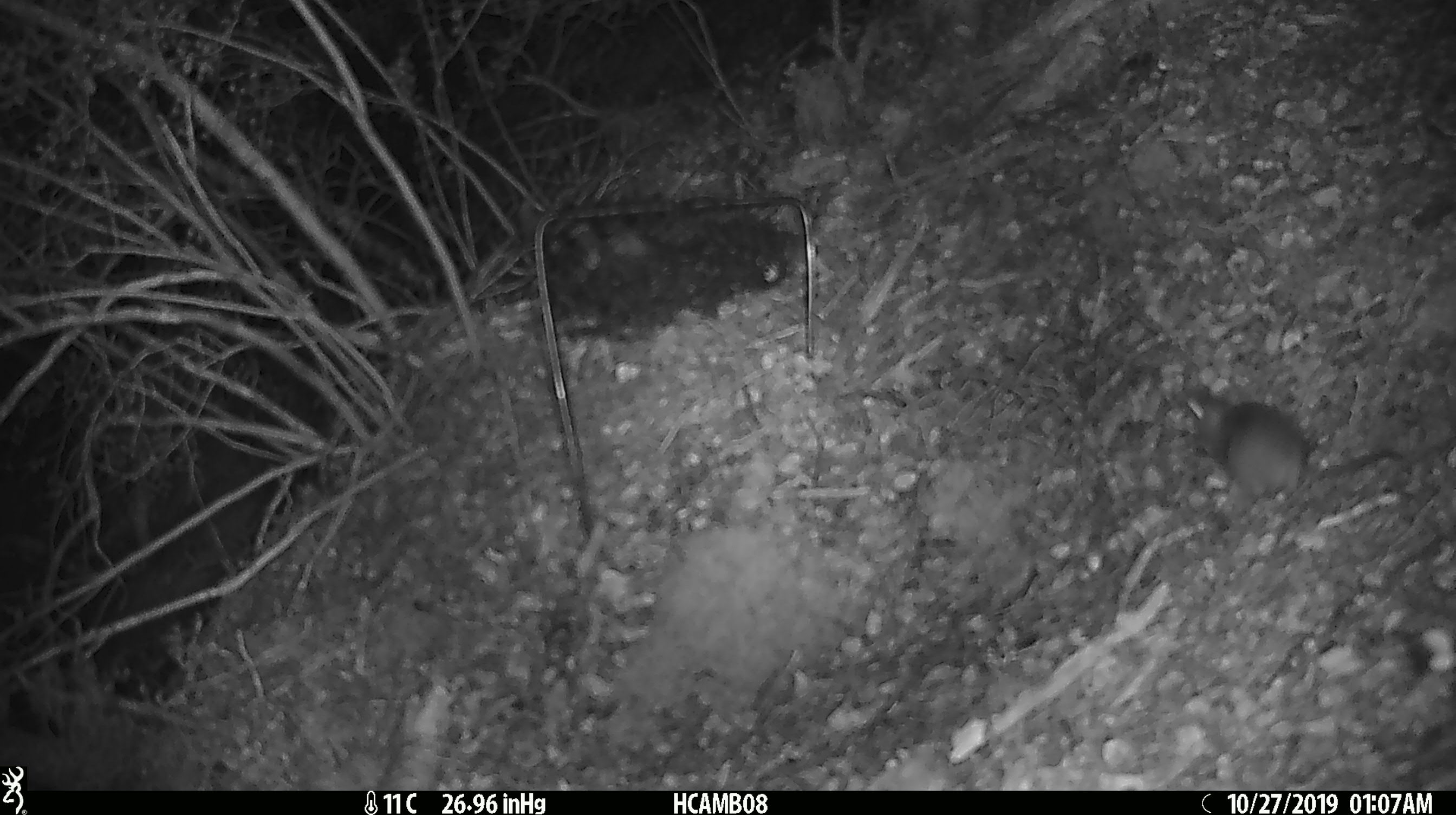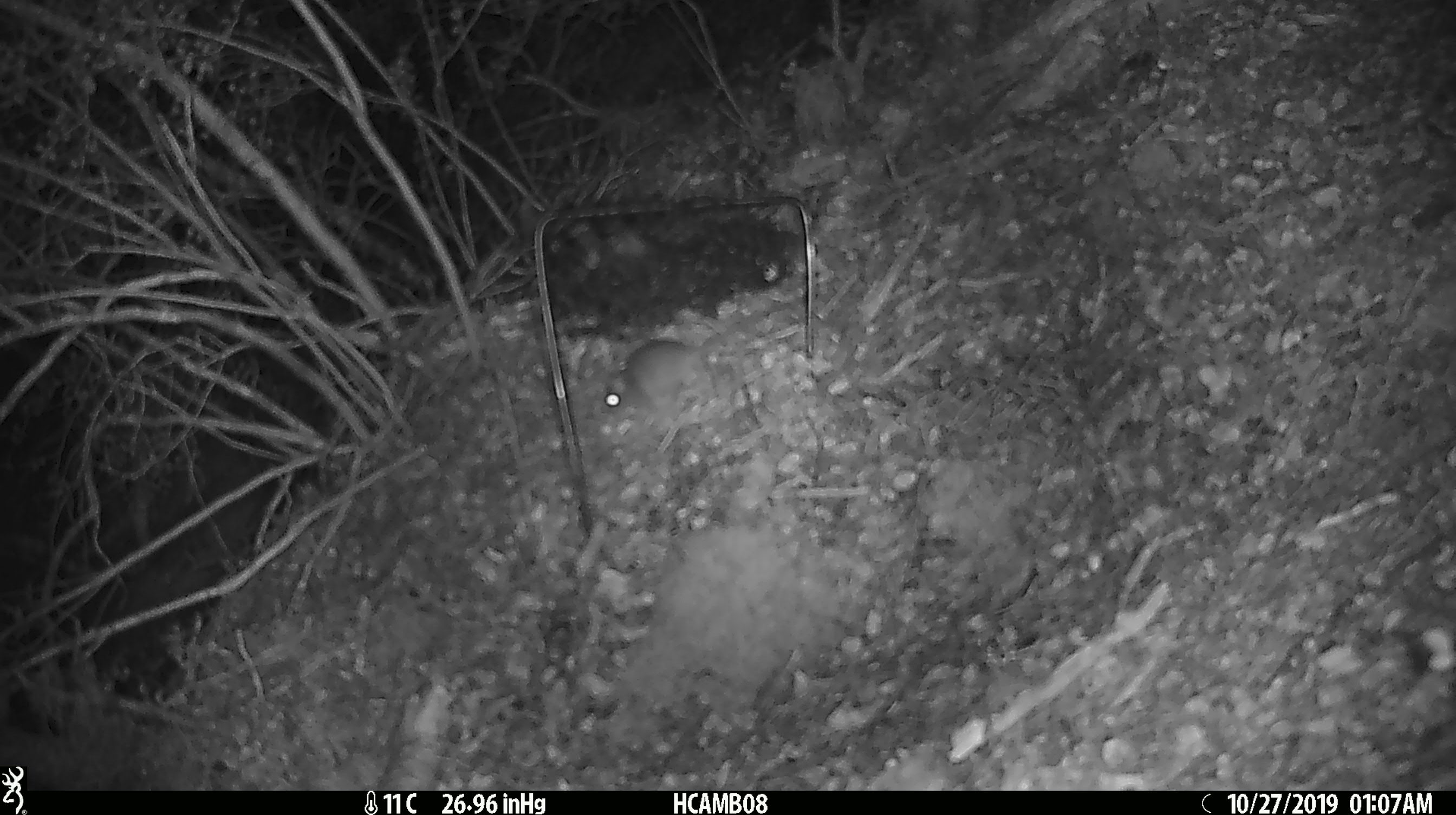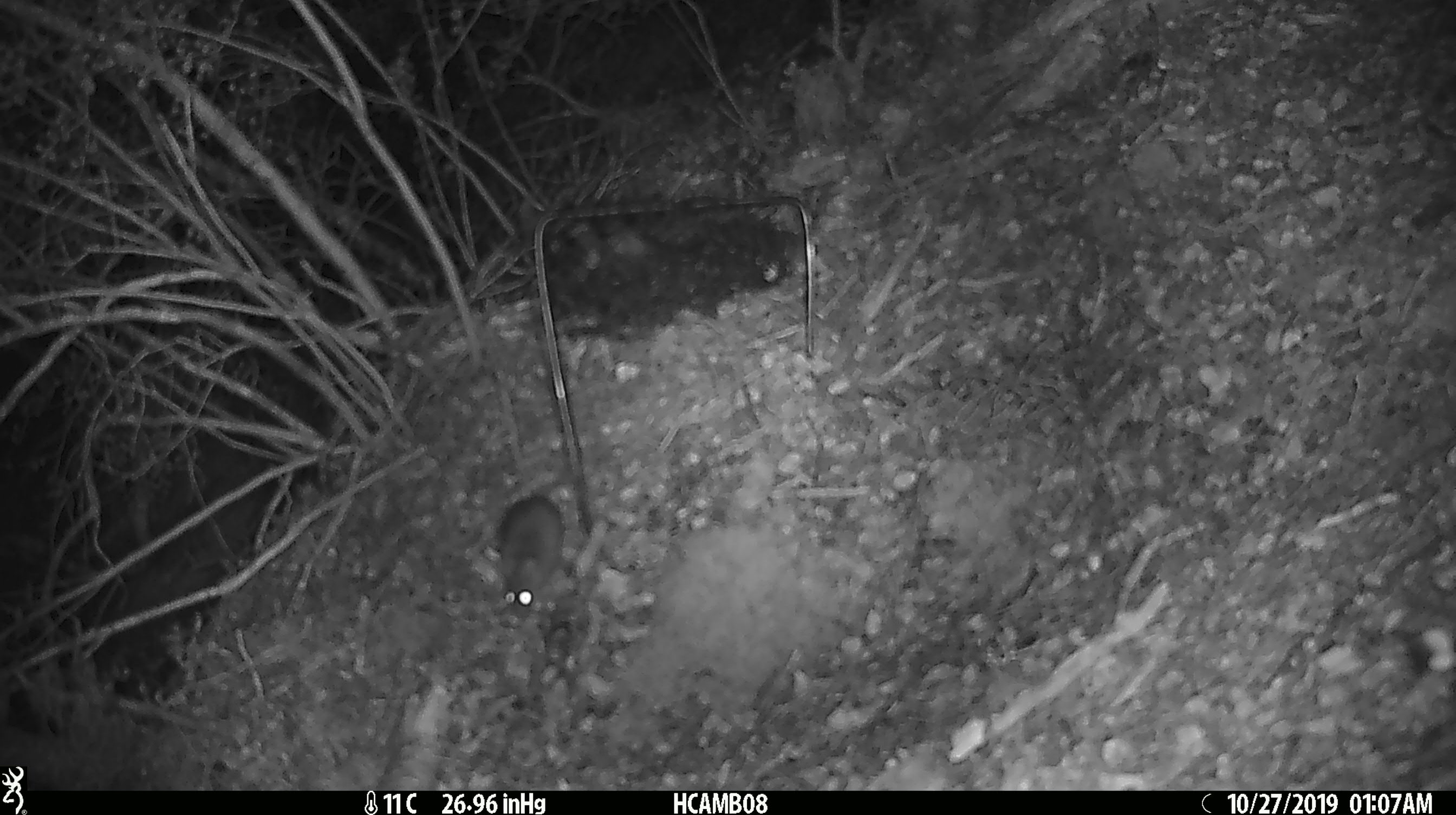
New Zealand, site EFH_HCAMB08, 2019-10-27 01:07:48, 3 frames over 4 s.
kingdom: Animalia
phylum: Chordata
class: Mammalia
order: Rodentia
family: Muridae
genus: Mus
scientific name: Mus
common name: mouse